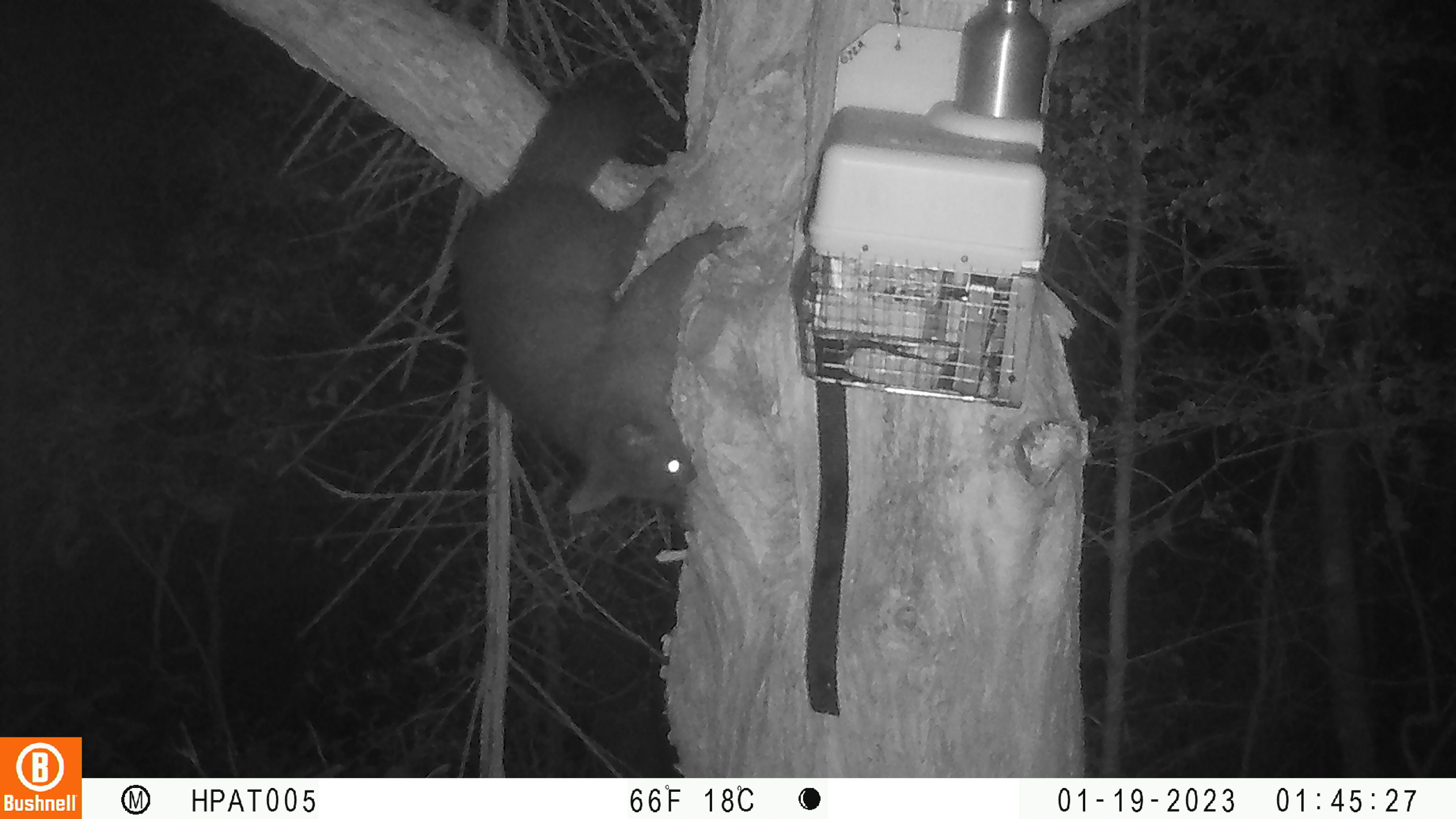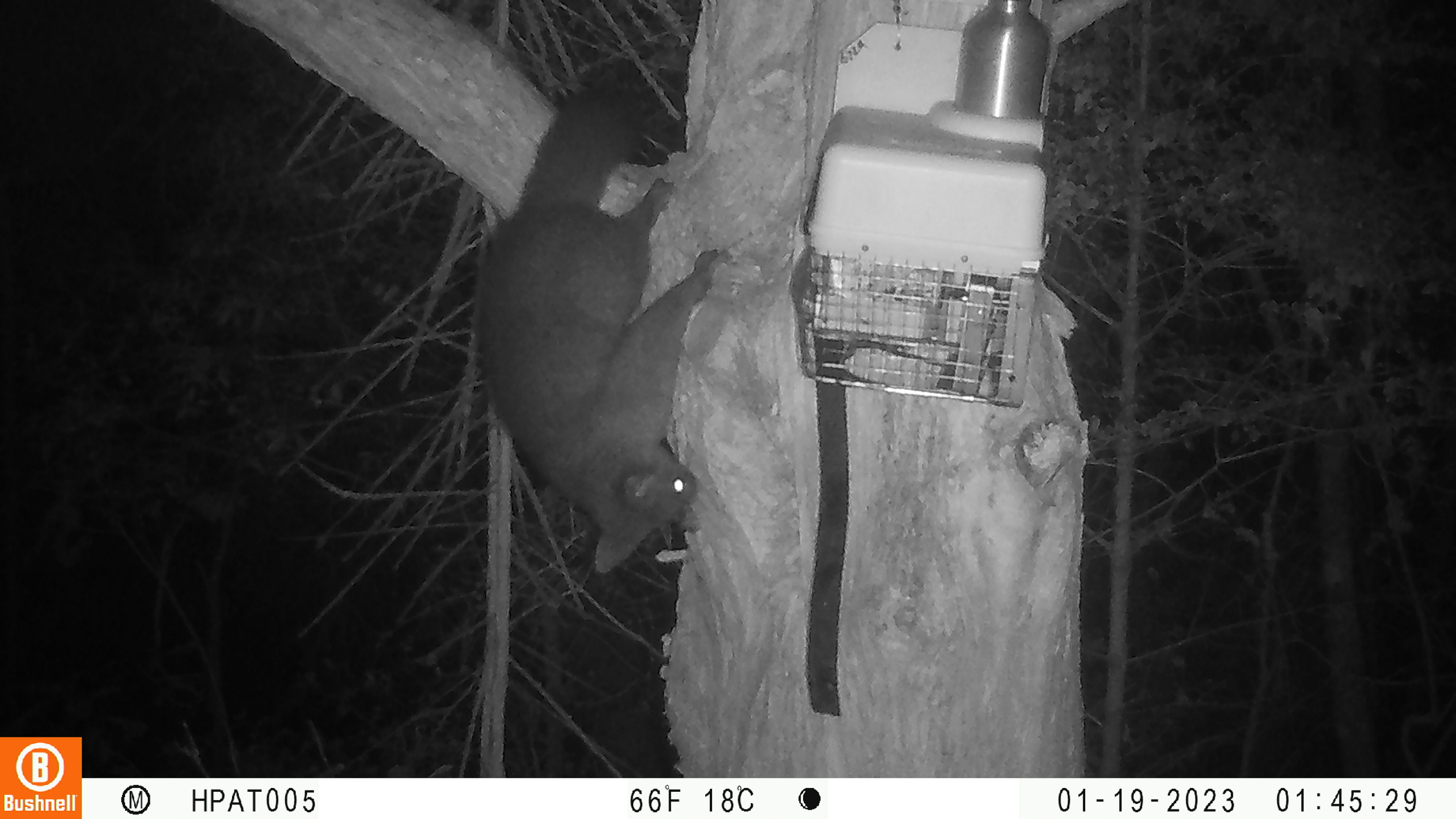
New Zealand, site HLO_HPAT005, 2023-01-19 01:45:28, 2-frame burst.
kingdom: Animalia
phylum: Chordata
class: Mammalia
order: Diprotodontia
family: Phalangeridae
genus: Trichosurus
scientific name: Trichosurus vulpecula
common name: common brushtail possum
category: possum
Possum (common brushtail possum) (Trichosurus vulpecula).